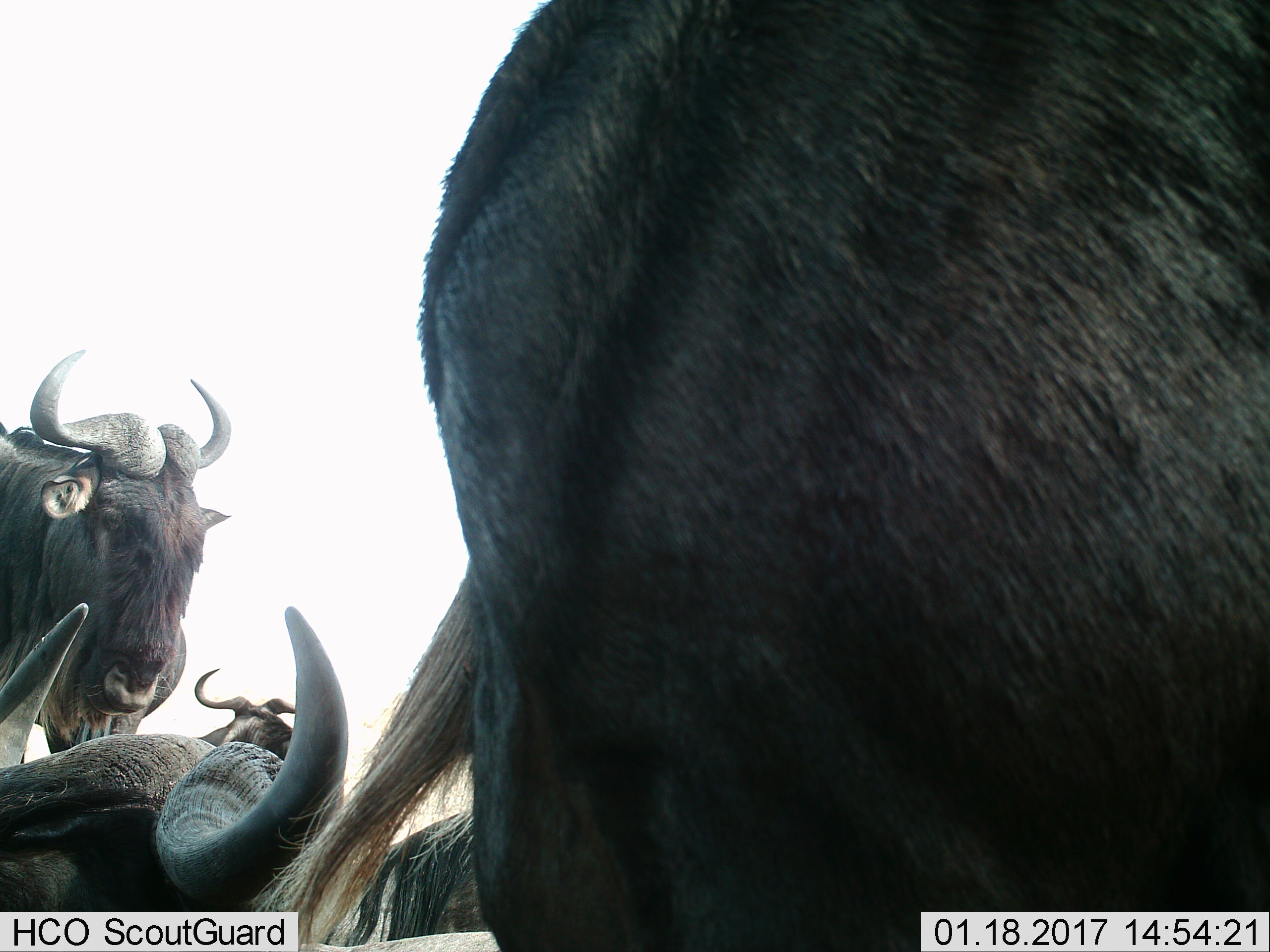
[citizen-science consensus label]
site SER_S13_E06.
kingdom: Animalia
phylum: Chordata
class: Mammalia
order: Artiodactyla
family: Bovidae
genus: Connochaetes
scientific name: Connochaetes taurinus taurinus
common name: blue wildebeest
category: wildebeestblue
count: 4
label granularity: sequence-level